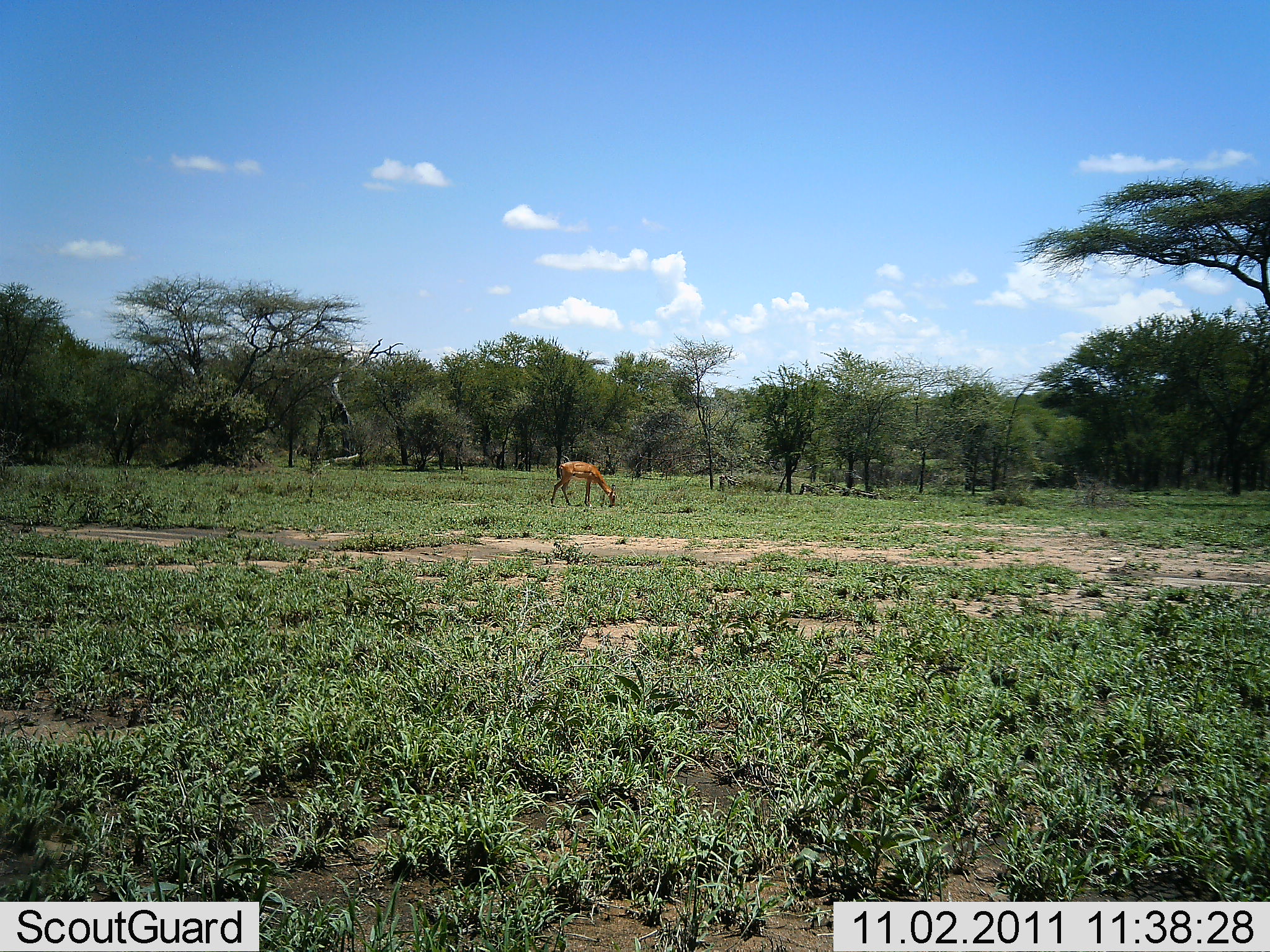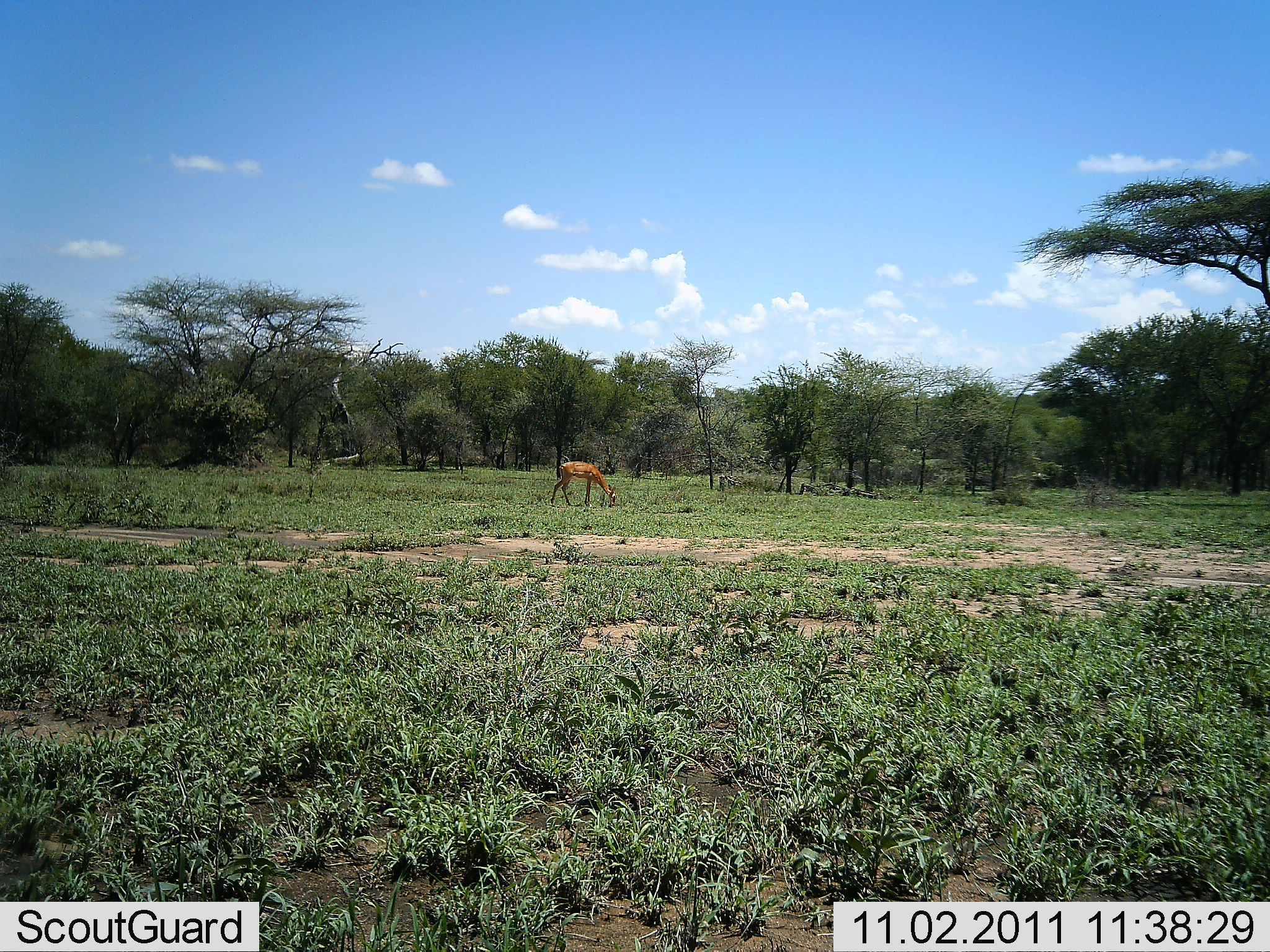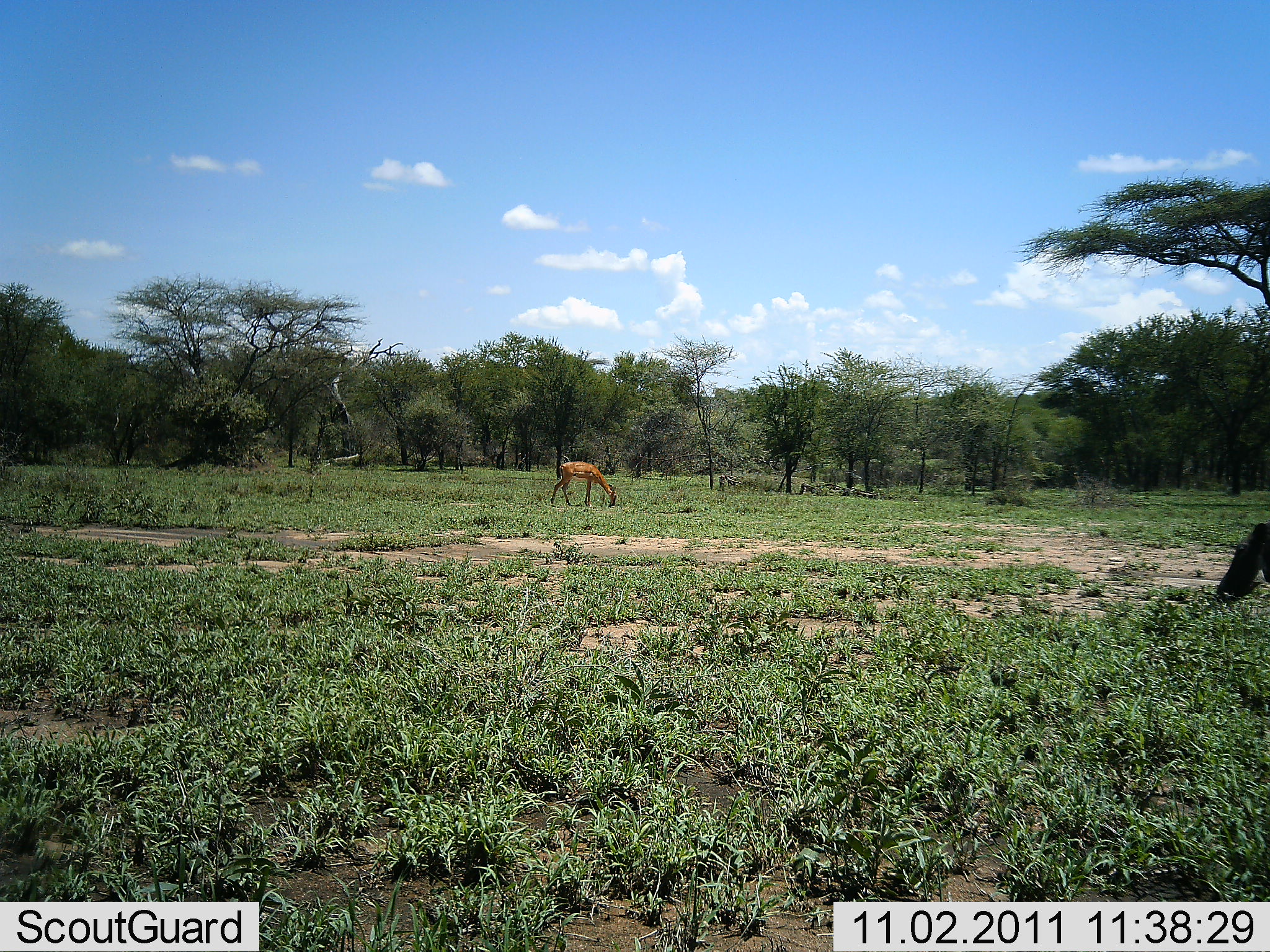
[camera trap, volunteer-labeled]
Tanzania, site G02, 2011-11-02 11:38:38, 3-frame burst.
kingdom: Animalia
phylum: Chordata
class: Mammalia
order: Artiodactyla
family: Bovidae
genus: Redunca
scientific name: Redunca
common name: reedbuck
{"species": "reedbuck (Redunca)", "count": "1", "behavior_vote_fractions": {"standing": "12%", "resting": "0%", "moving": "12%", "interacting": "0%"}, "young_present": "0%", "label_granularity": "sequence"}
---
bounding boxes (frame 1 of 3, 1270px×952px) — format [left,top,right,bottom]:
animal: [549,461,618,510]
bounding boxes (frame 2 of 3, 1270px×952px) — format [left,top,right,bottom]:
animal: [551,461,619,508]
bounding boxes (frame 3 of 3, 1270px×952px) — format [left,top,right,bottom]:
animal: [1214,520,1270,604]; [551,461,617,508]